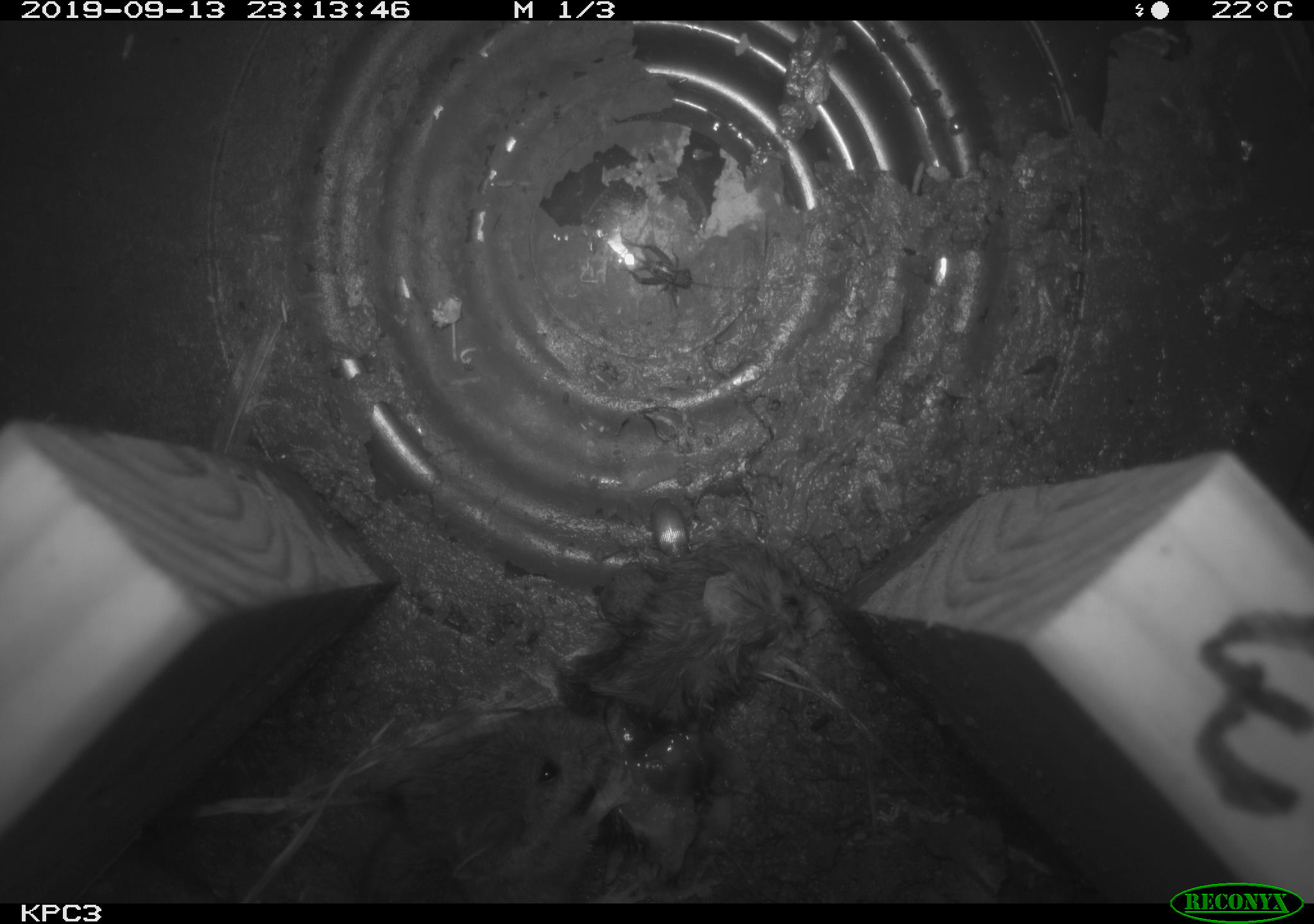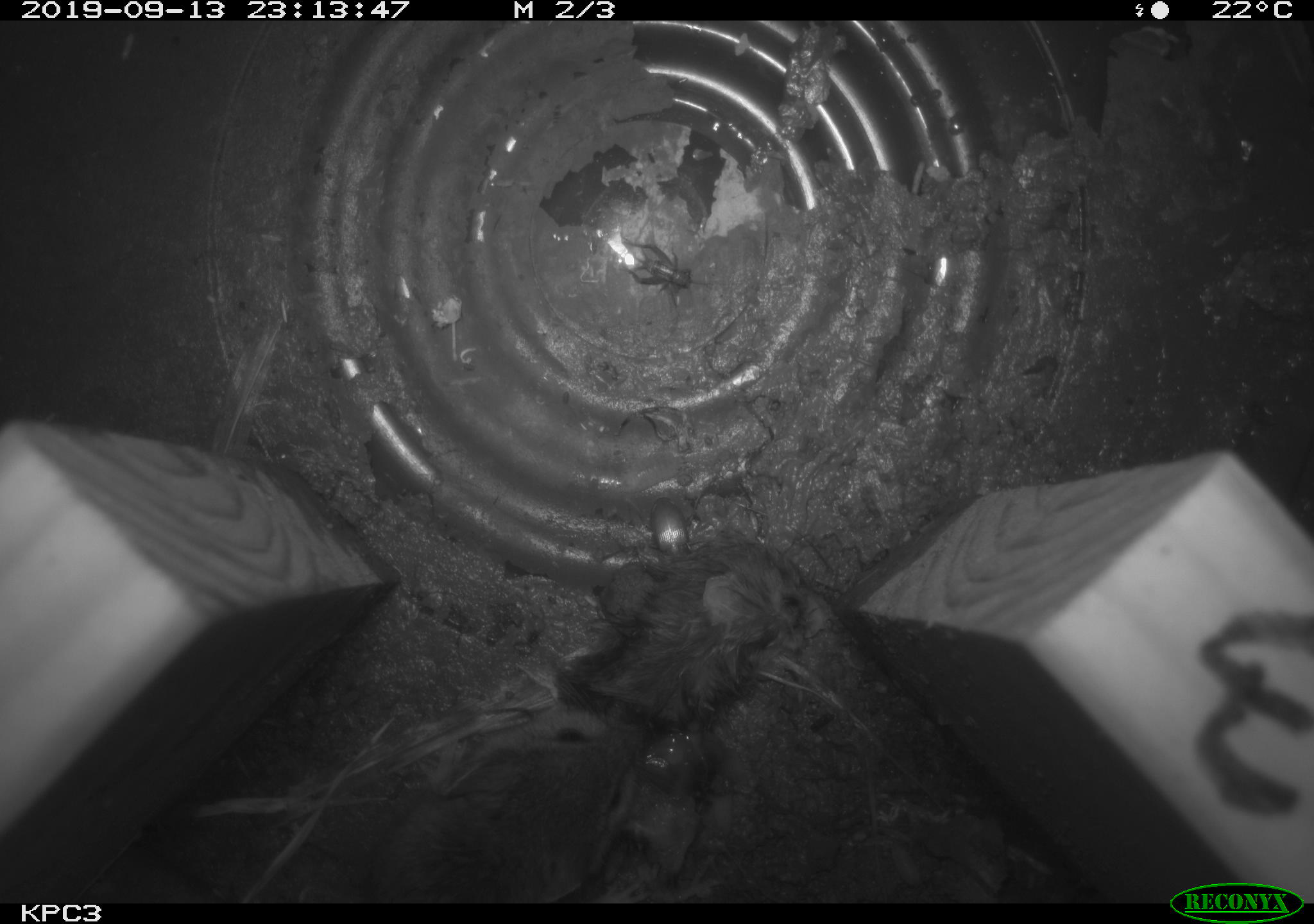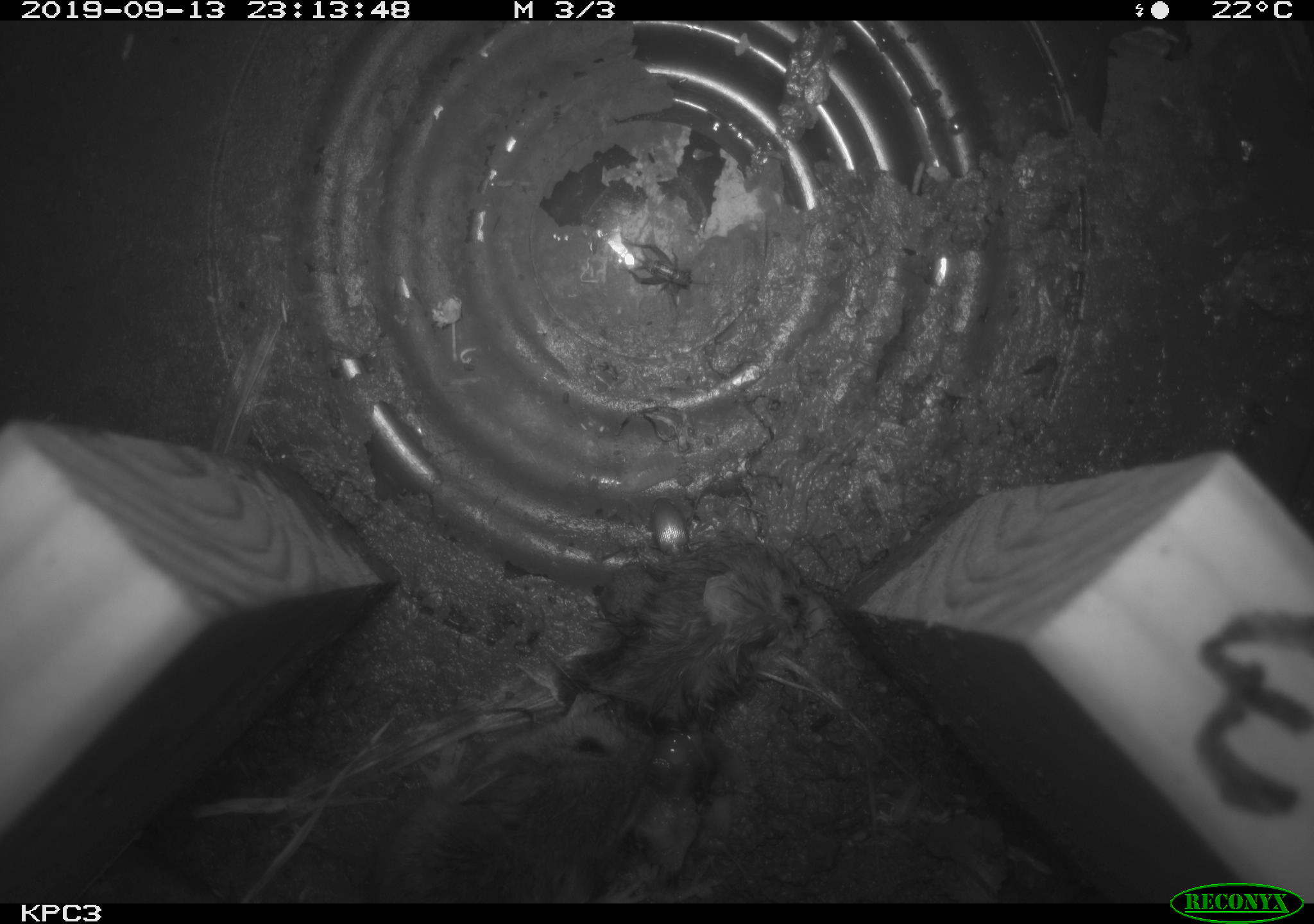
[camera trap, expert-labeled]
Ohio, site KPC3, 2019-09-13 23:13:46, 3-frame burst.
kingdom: Animalia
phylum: Chordata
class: Mammalia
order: Rodentia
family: Cricetidae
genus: Peromyscus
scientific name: Peromyscus leucopus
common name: white-footed mouse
White-footed mouse (Peromyscus leucopus).